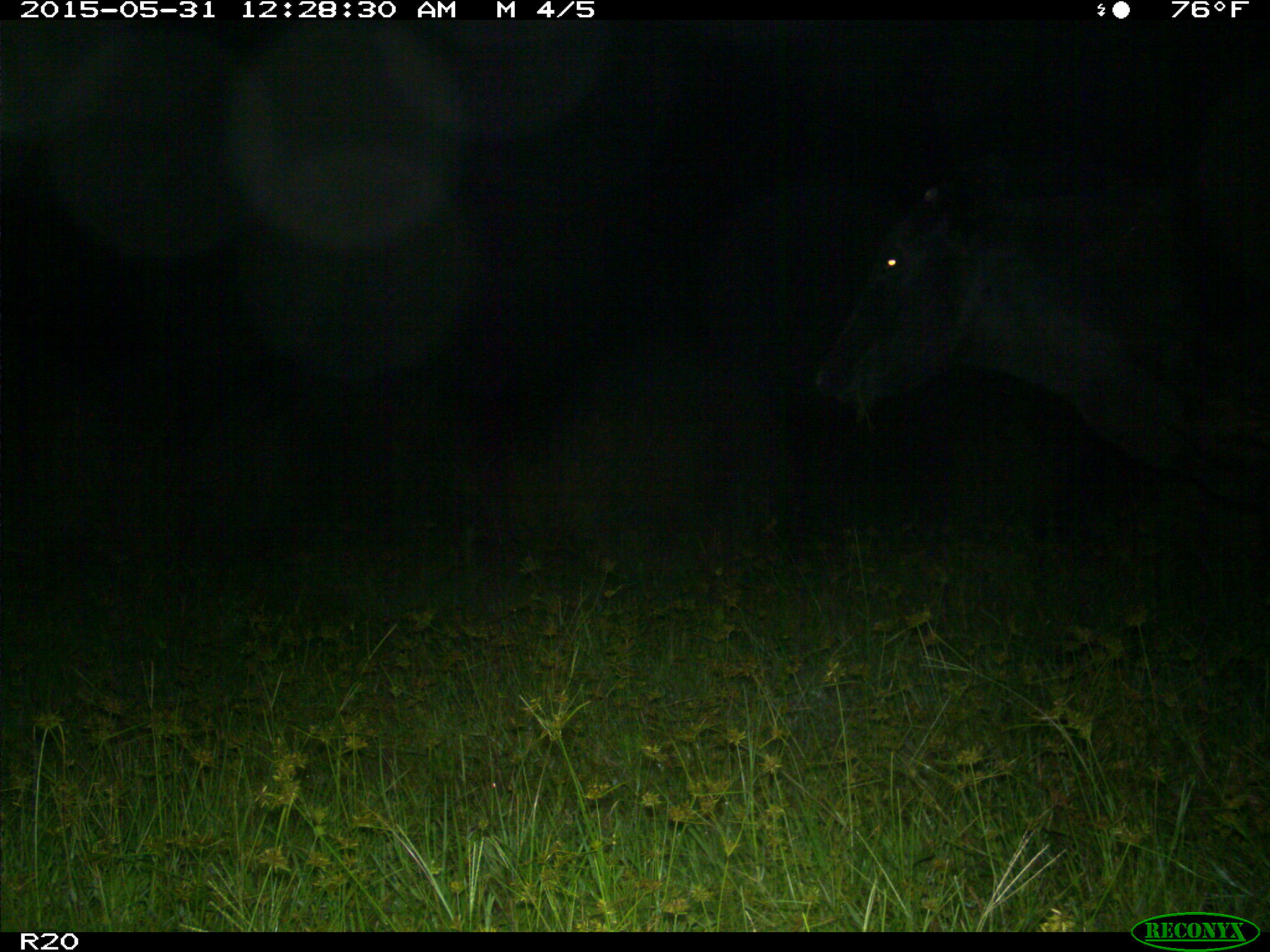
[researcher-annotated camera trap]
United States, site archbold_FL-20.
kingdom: Animalia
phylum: Chordata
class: Mammalia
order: Artiodactyla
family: Bovidae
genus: Bos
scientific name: Bos taurus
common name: domestic cow